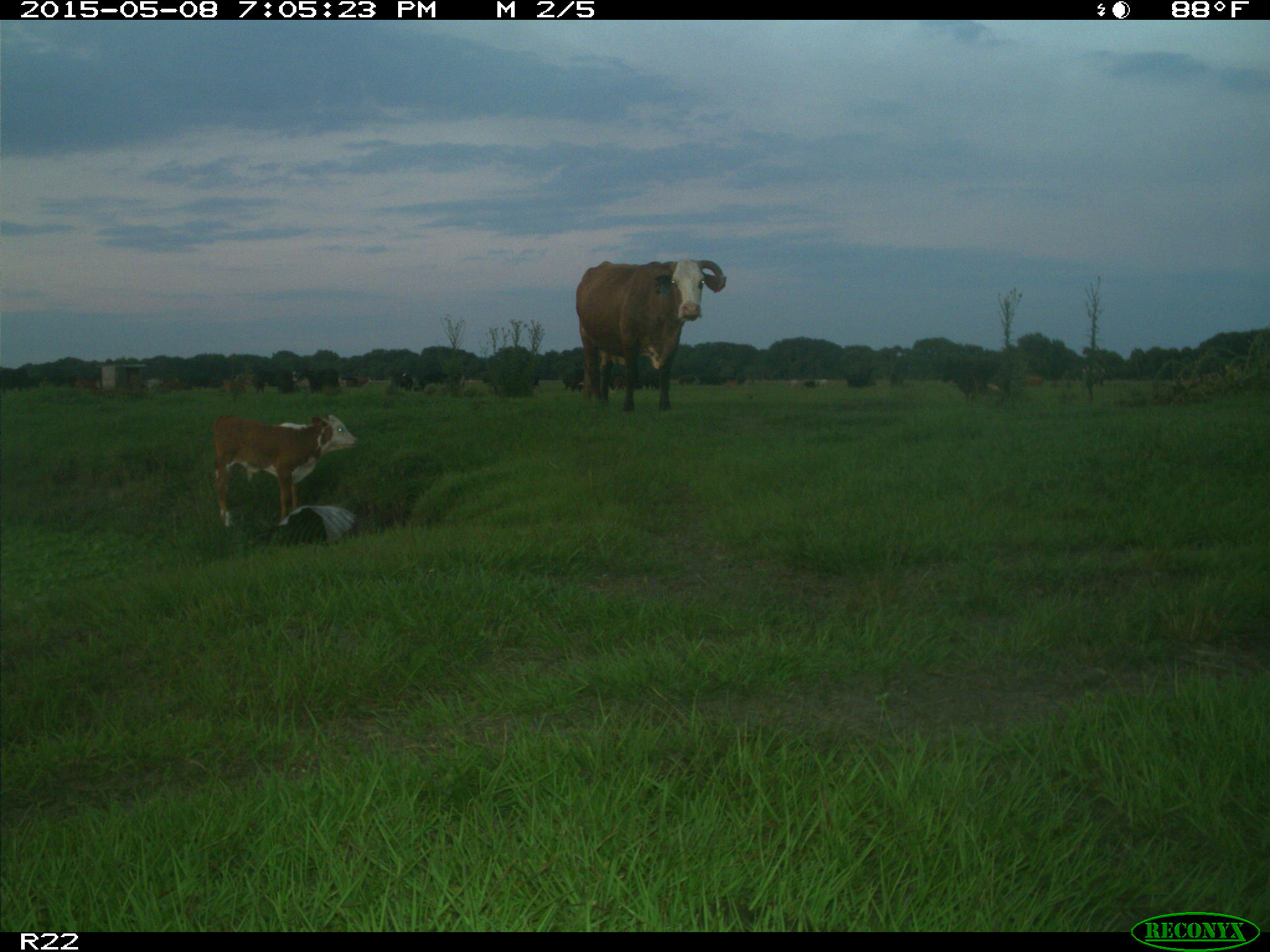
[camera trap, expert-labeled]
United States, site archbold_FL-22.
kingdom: Animalia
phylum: Chordata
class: Mammalia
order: Artiodactyla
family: Bovidae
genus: Bos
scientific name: Bos taurus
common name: domestic cow